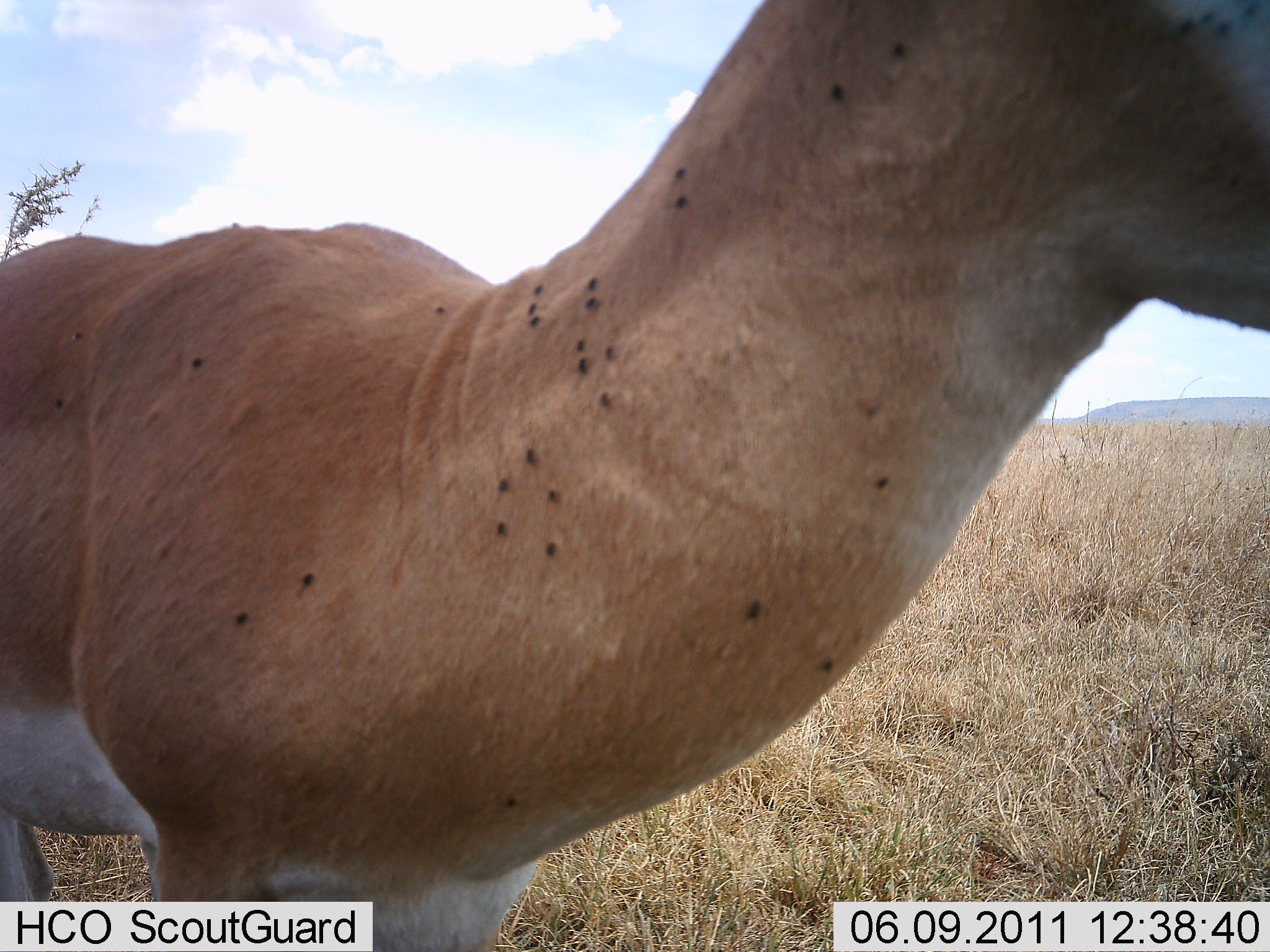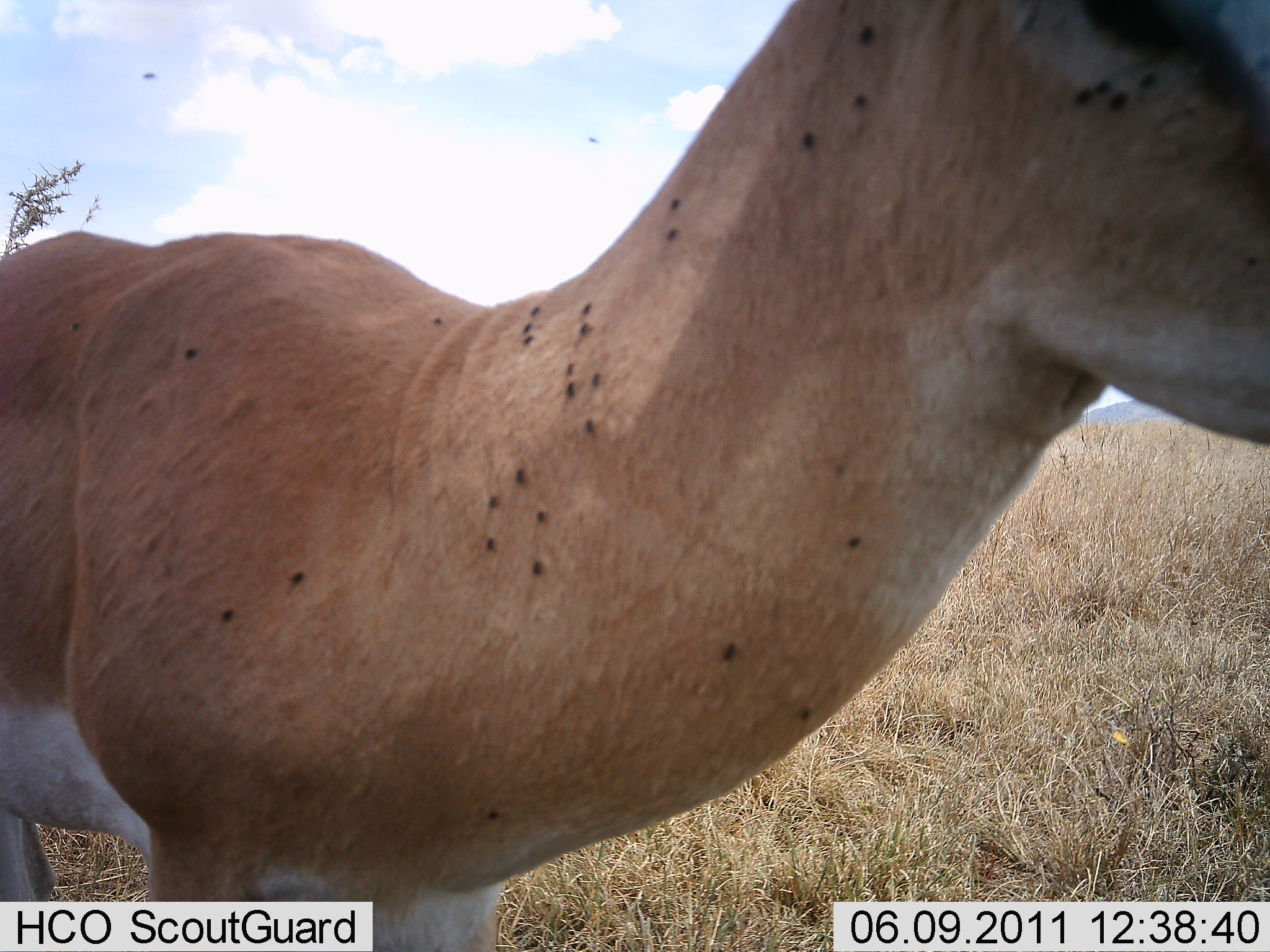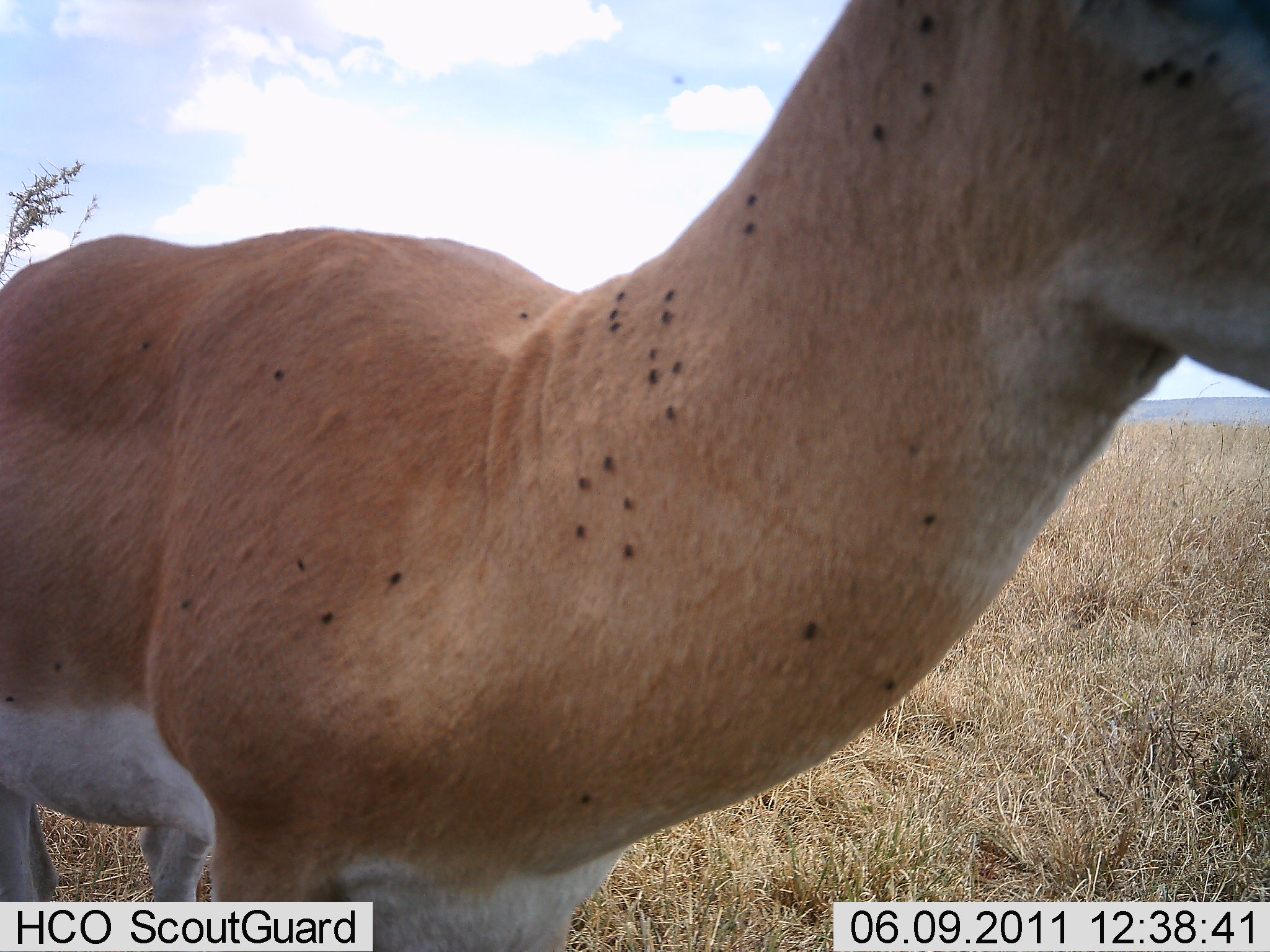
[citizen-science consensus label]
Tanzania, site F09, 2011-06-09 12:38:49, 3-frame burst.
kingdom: Animalia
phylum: Chordata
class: Mammalia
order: Artiodactyla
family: Bovidae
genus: Nanger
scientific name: Nanger granti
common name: grant's gazelle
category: gazellegrants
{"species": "gazellegrants (grant's gazelle) (Nanger granti)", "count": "1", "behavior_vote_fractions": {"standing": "90%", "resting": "0%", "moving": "10%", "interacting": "0%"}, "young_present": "0%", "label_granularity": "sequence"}